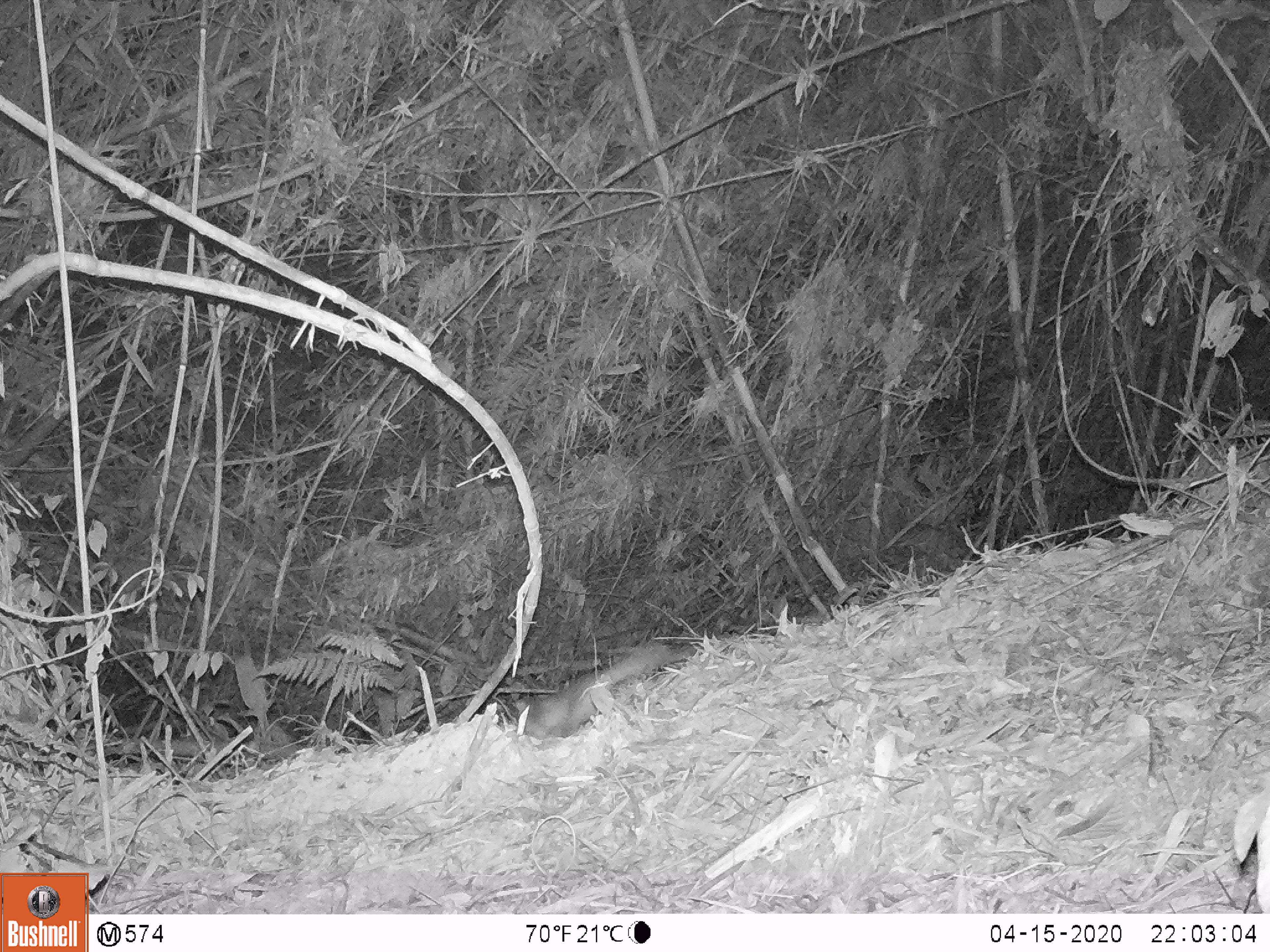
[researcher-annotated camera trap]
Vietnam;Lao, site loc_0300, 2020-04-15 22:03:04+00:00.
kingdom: Animalia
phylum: Chordata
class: Mammalia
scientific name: Mammalia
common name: mammal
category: unidentified small mammal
Unidentified small mammal (mammal) (Mammalia). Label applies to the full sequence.